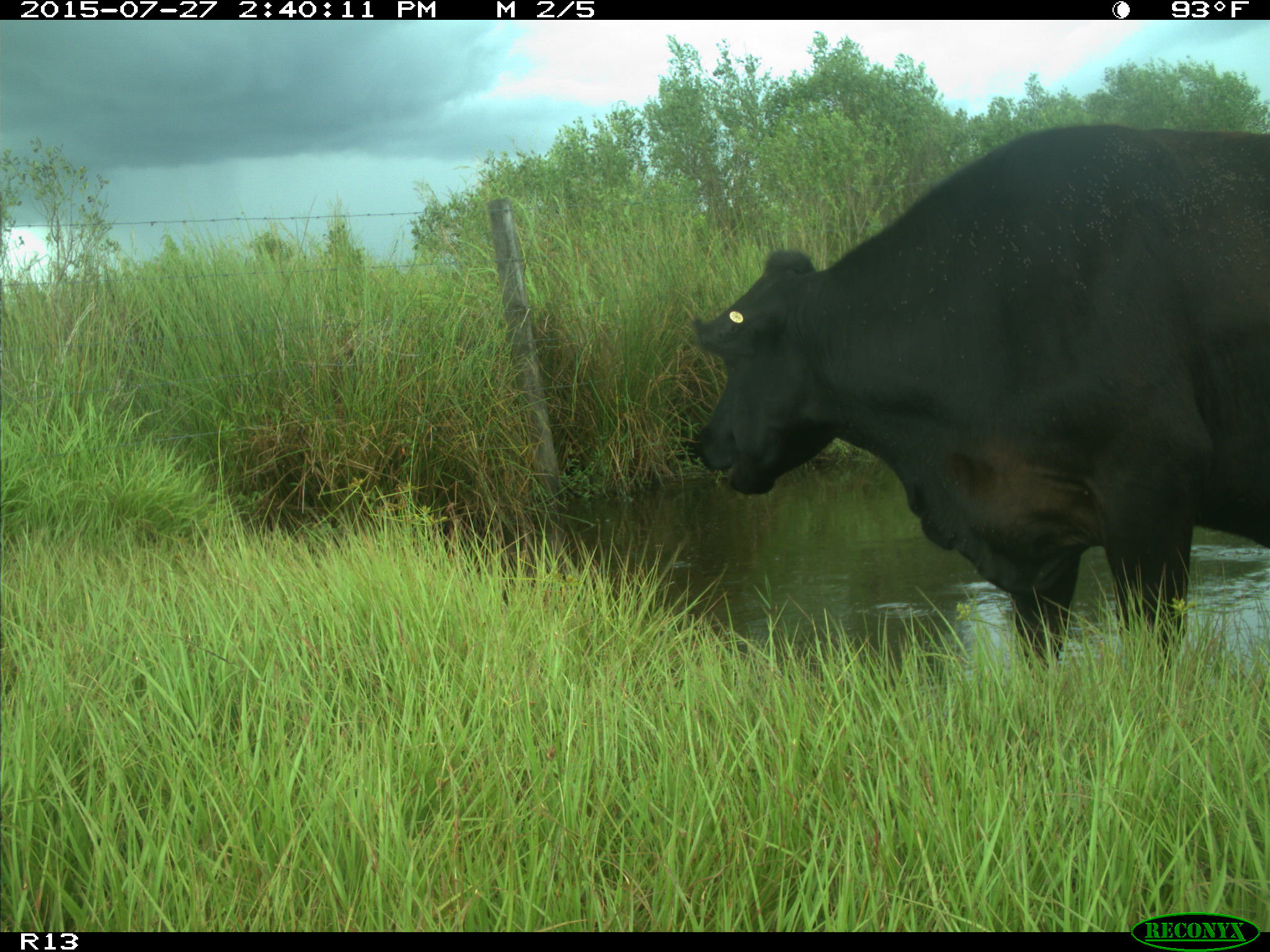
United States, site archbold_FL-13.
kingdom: Animalia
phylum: Chordata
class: Mammalia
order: Artiodactyla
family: Bovidae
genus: Bos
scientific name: Bos taurus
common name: domestic cow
Bos taurus (domestic cow).